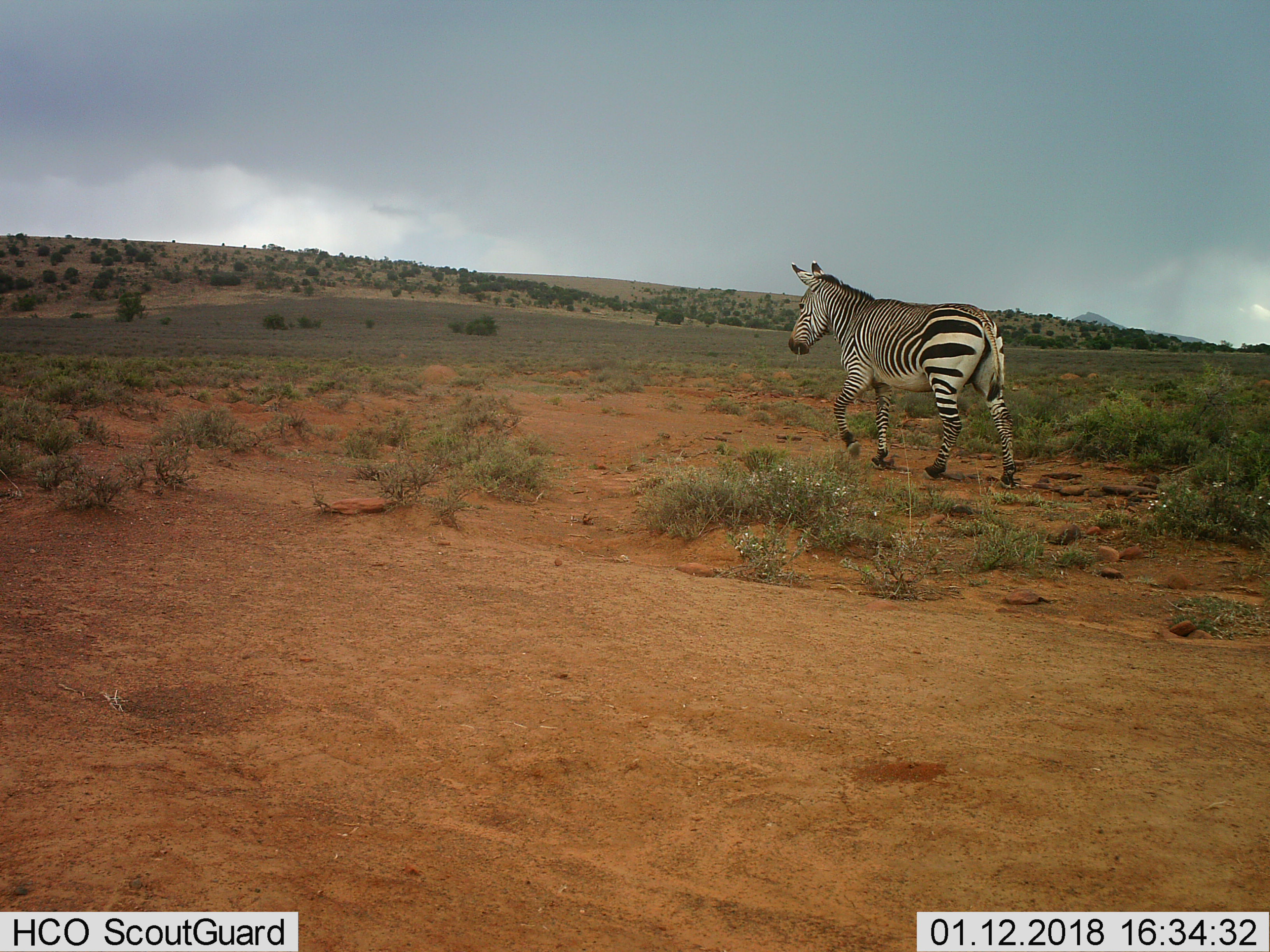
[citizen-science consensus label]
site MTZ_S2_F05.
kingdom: Animalia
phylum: Chordata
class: Mammalia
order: Perissodactyla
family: Equidae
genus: Equus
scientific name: Equus zebra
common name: mountain zebra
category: zebramountain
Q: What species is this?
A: Zebramountain (mountain zebra) (Equus zebra).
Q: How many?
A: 1.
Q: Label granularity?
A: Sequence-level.